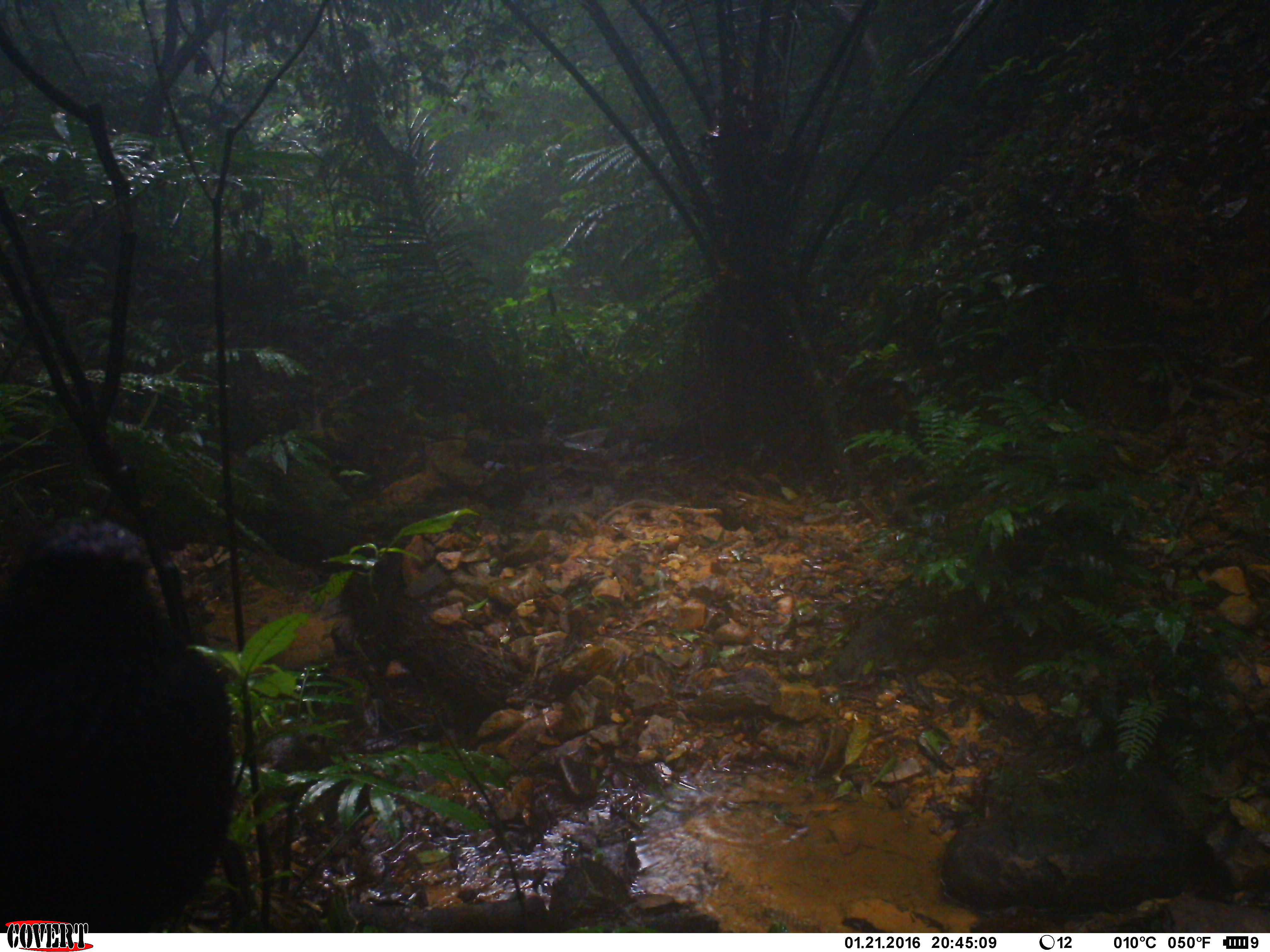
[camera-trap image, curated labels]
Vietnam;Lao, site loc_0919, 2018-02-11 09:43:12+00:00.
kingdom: Animalia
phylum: Chordata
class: Aves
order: Passeriformes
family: Muscicapidae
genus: Myophonus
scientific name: Myophonus caeruleus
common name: blue whistling thrush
Blue whistling thrush (Myophonus caeruleus). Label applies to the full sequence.